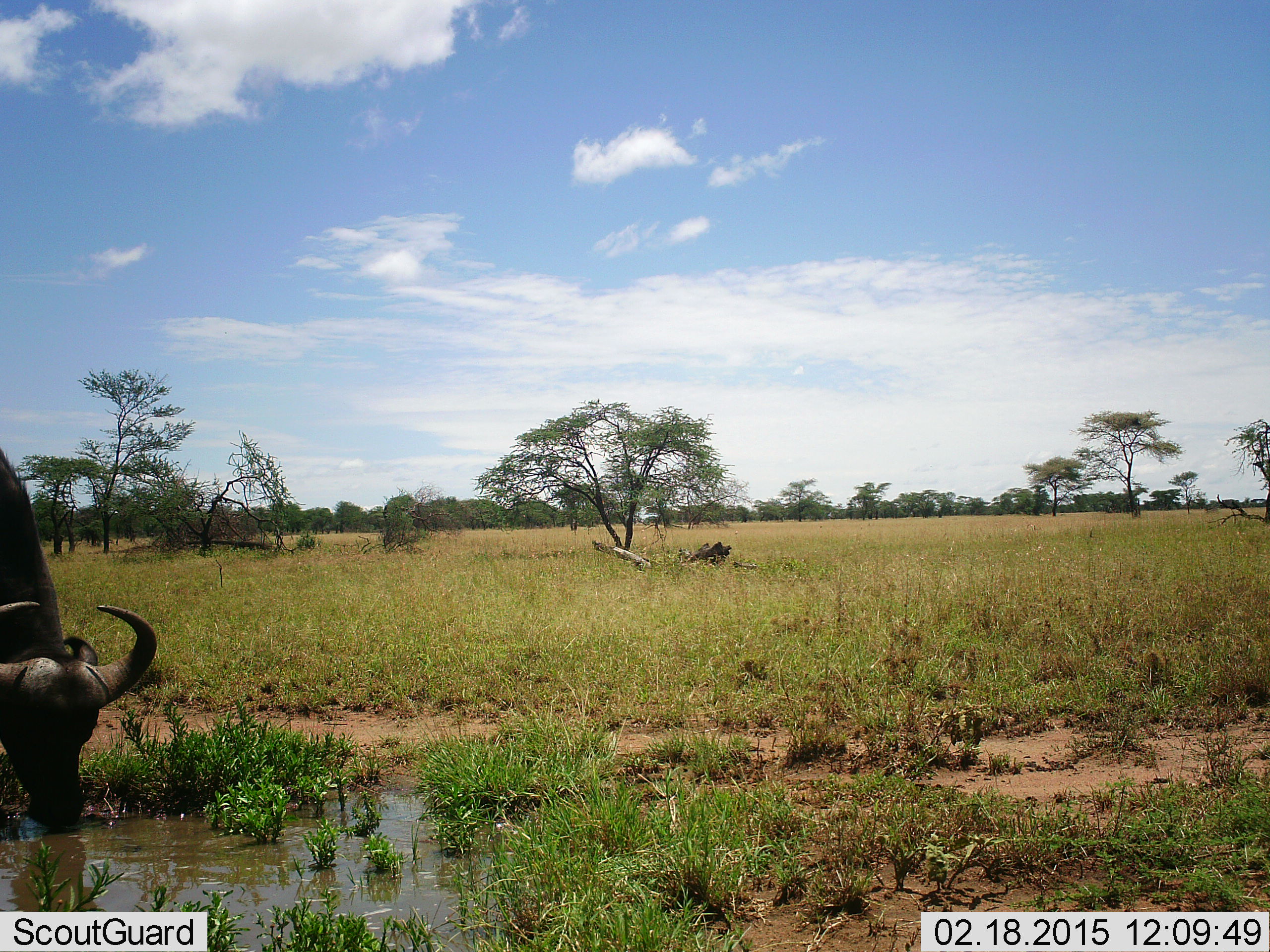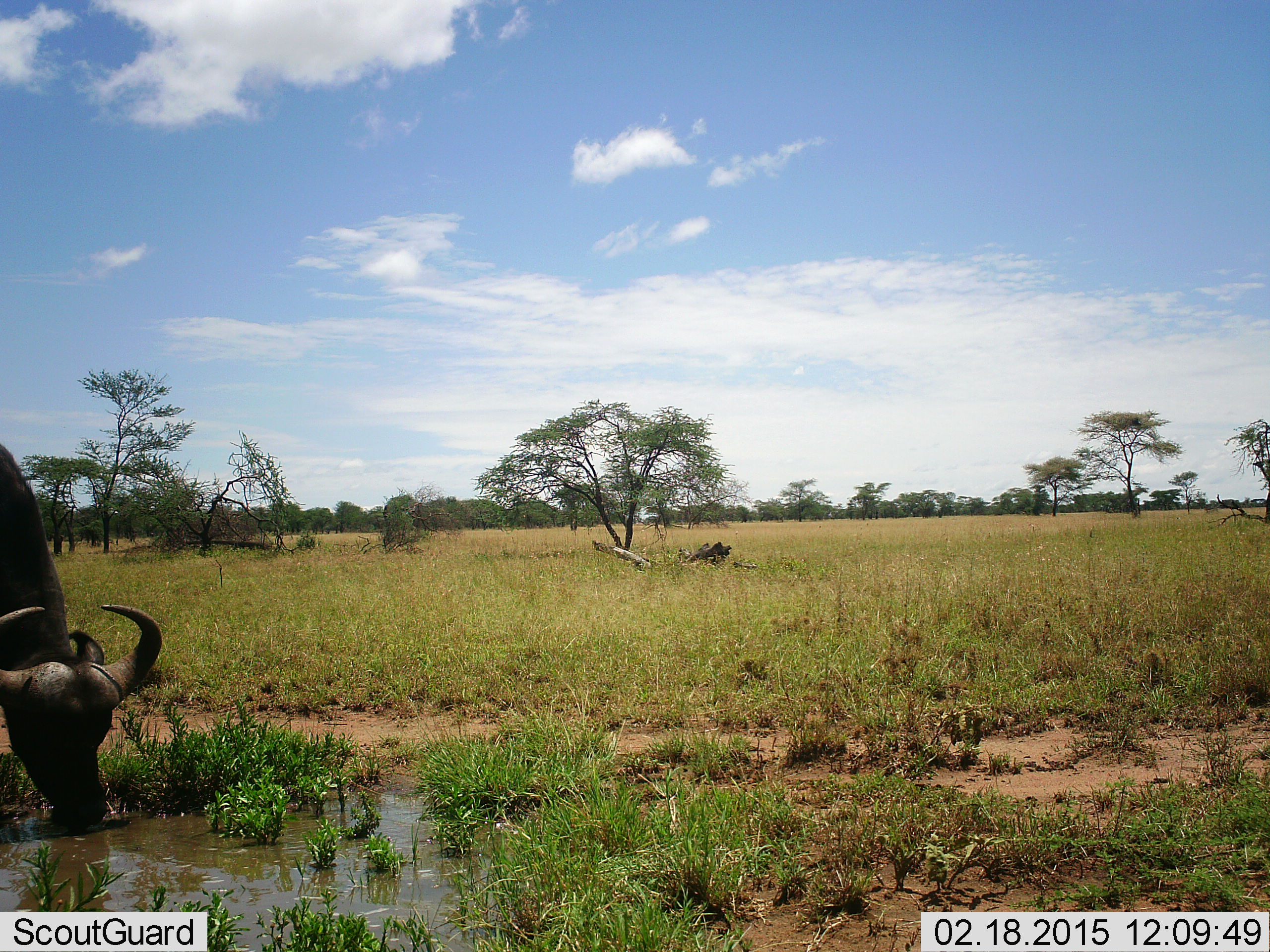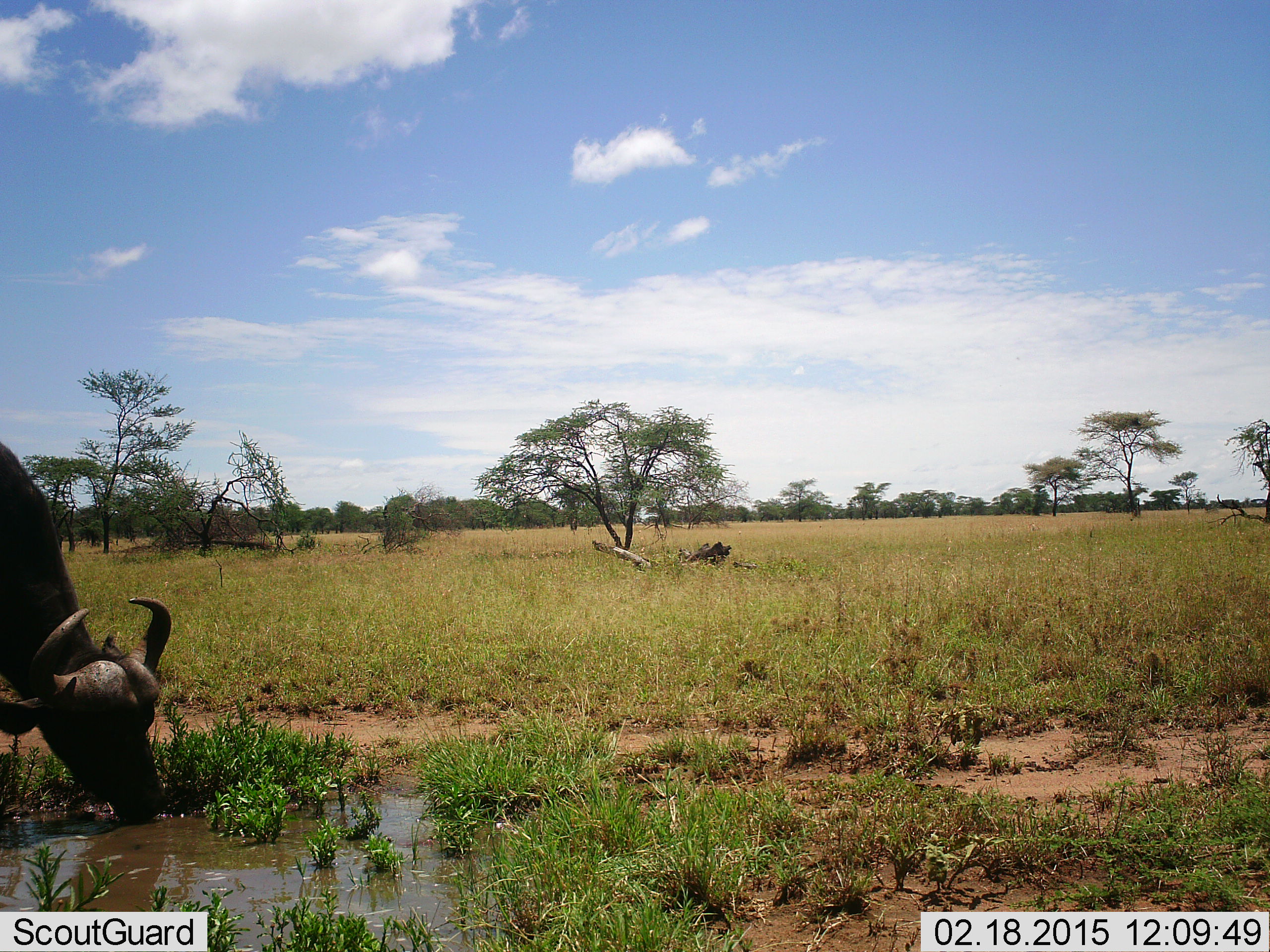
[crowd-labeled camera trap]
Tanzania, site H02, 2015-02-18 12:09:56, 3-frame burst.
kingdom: Animalia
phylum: Chordata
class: Mammalia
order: Artiodactyla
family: Bovidae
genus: Syncerus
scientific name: Syncerus caffer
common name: cape buffalo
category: buffalo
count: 1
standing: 20%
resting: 10%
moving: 0%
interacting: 0%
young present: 0%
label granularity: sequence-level